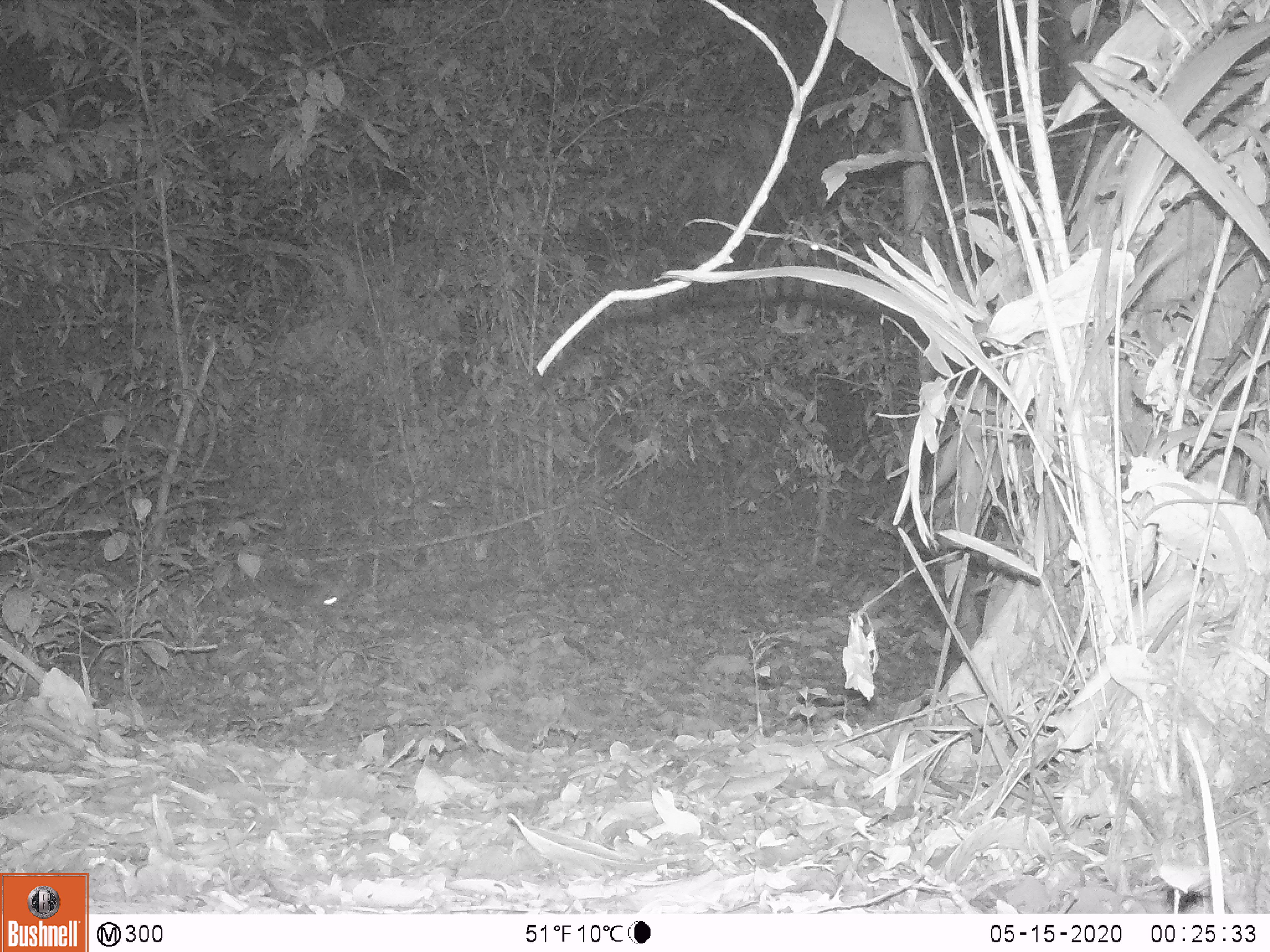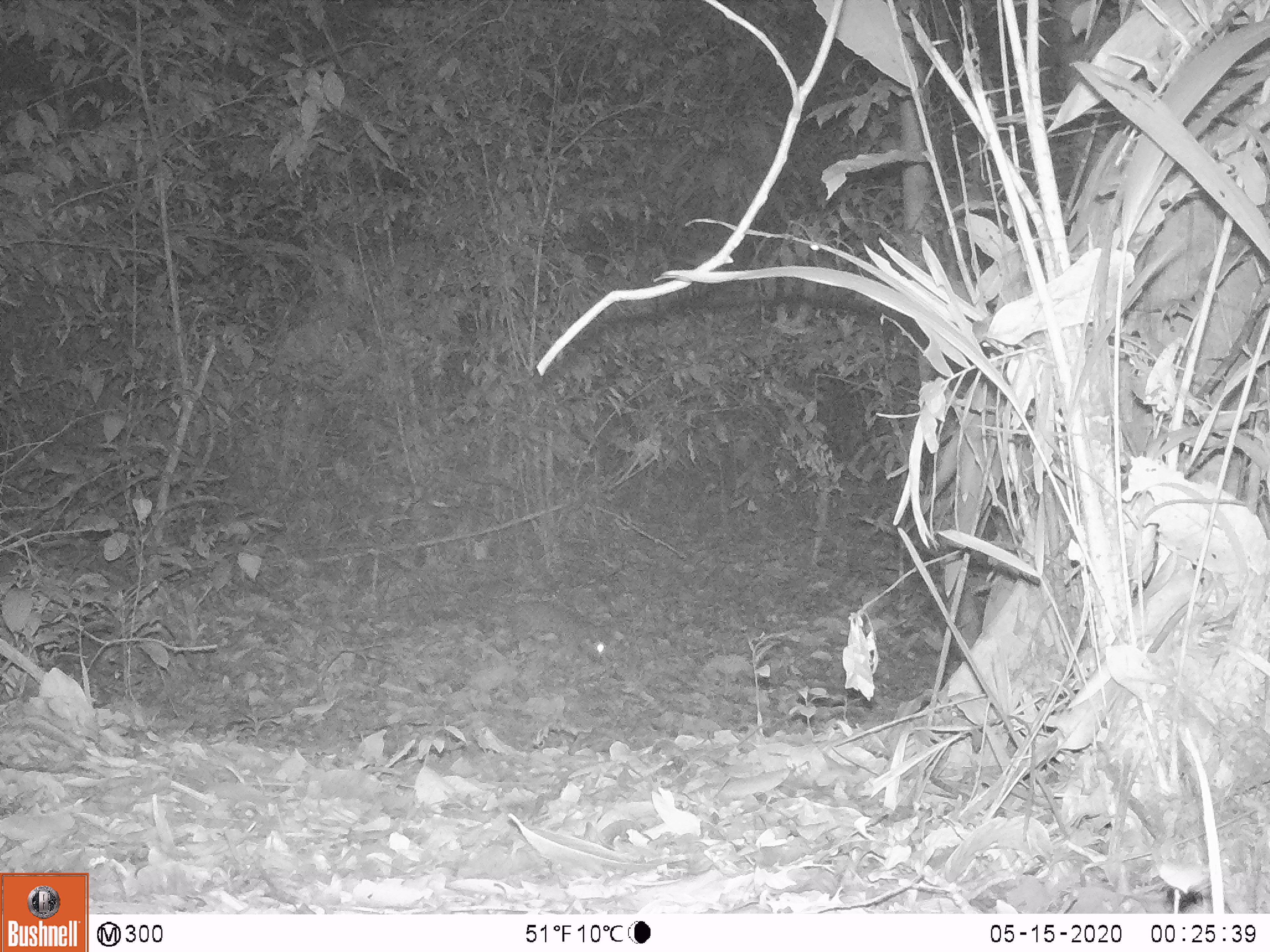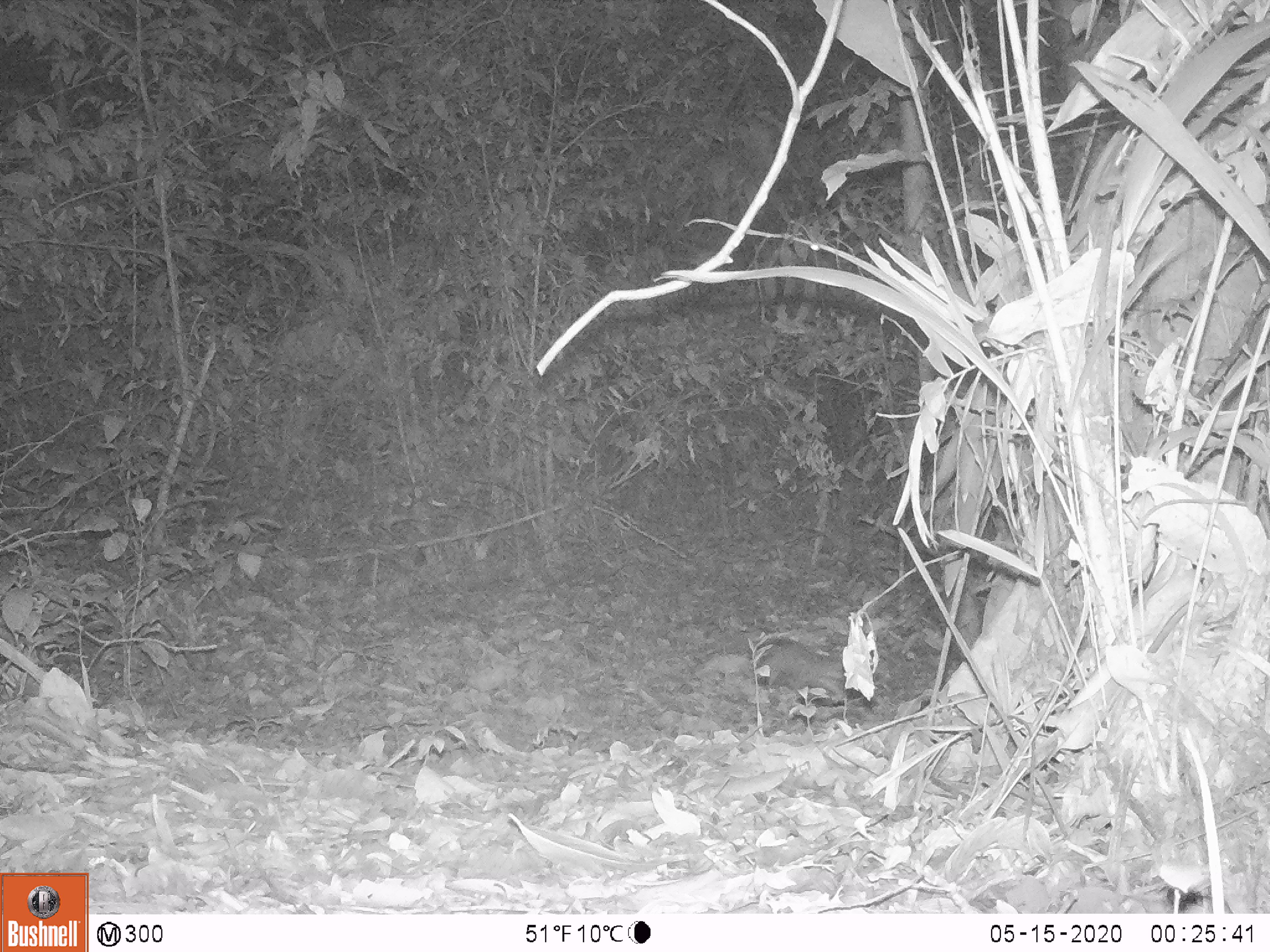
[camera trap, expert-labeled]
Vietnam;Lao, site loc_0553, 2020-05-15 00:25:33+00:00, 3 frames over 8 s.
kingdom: Animalia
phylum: Chordata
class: Mammalia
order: Carnivora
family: Mustelidae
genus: Melogale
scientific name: Melogale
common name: ferret badger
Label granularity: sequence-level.